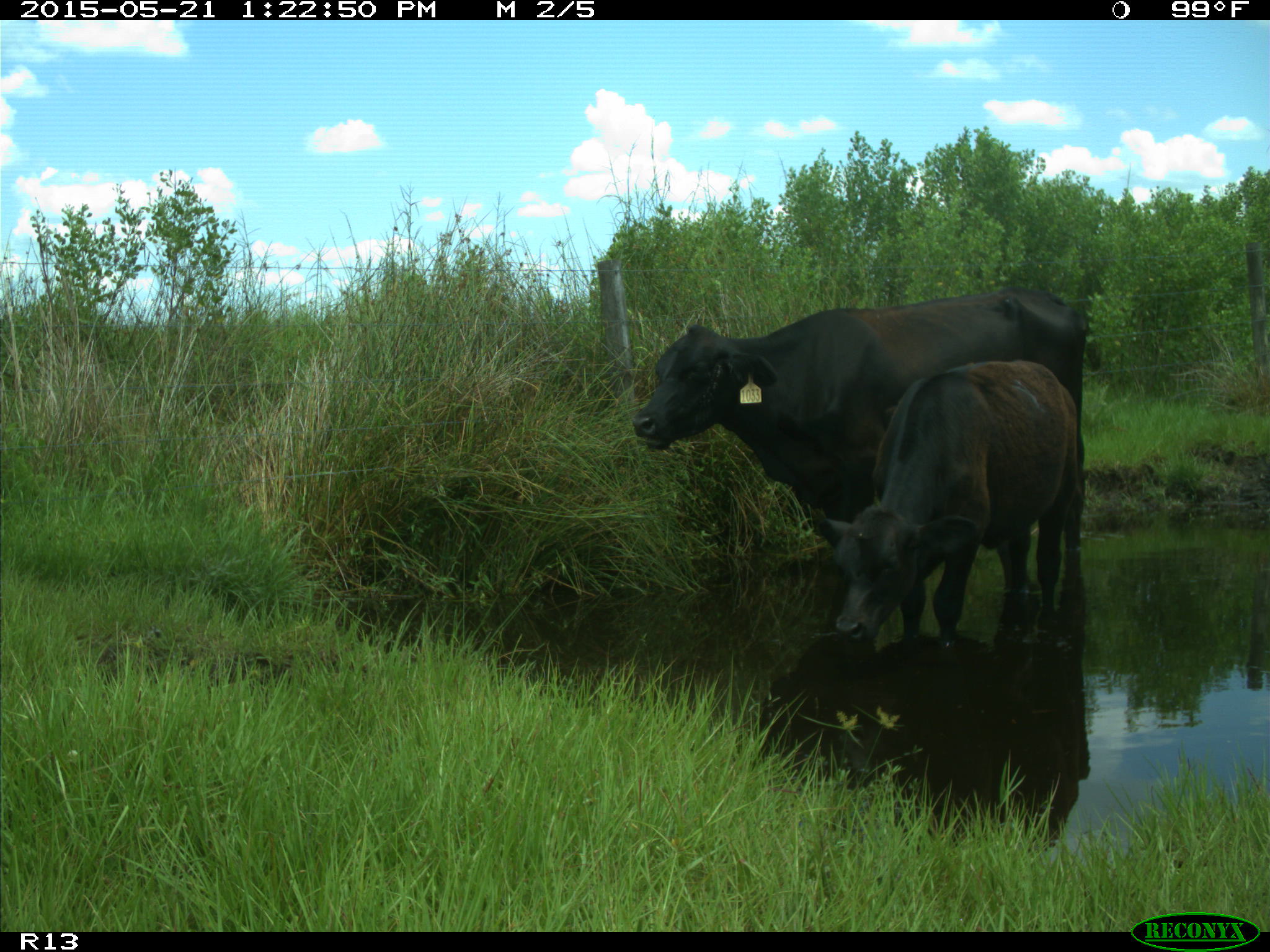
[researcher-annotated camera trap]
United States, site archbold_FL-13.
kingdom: Animalia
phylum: Chordata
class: Mammalia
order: Artiodactyla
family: Bovidae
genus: Bos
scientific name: Bos taurus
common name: domestic cow